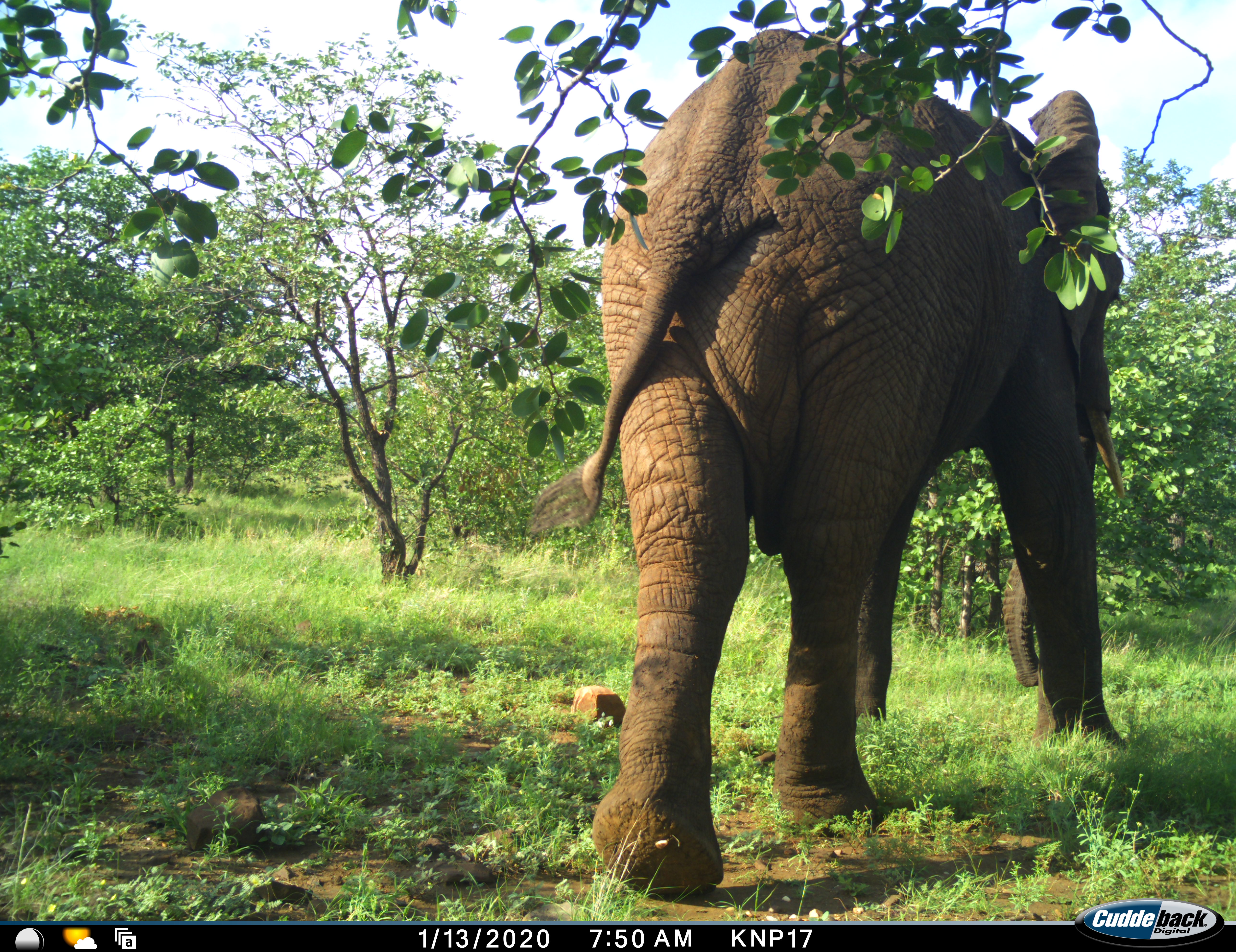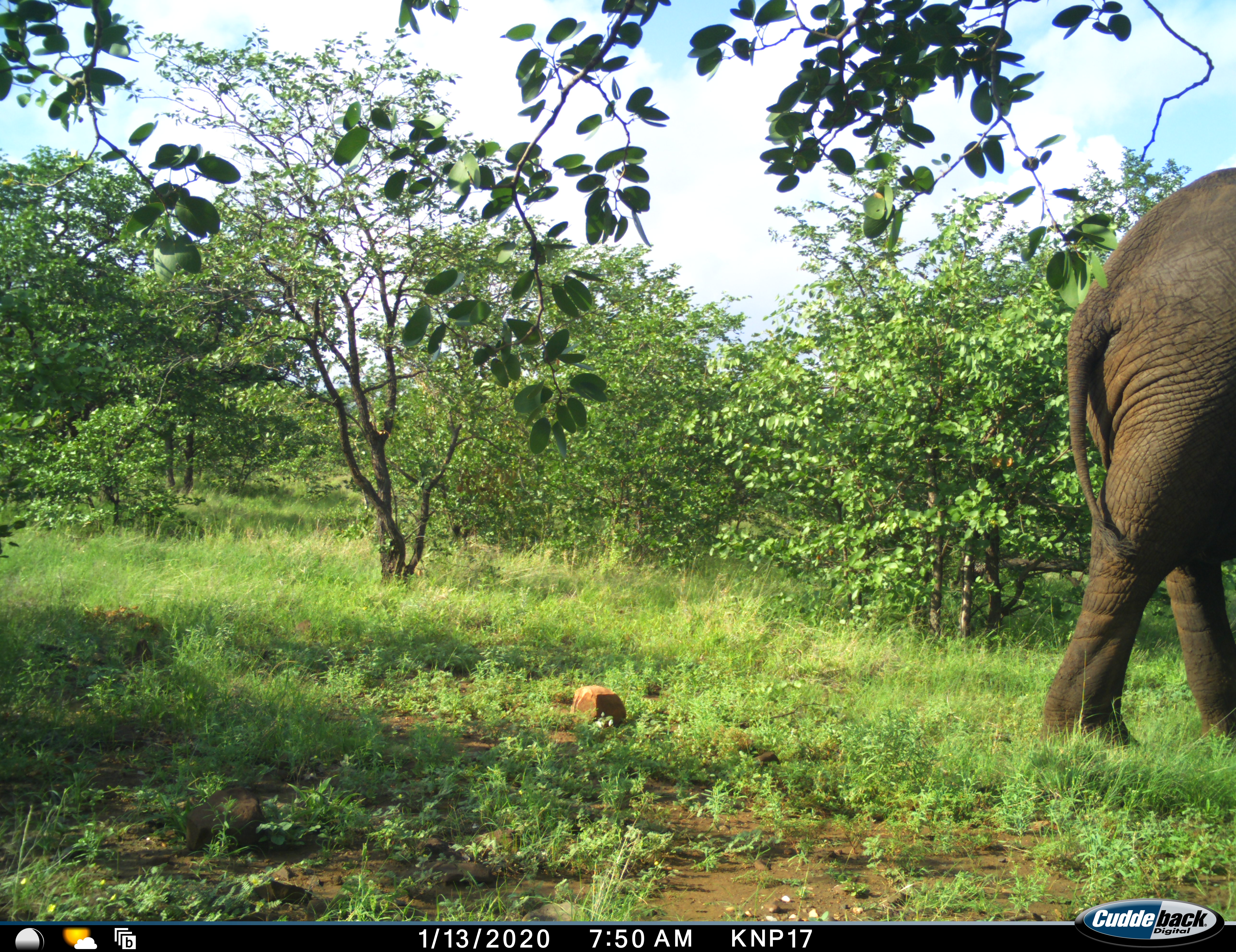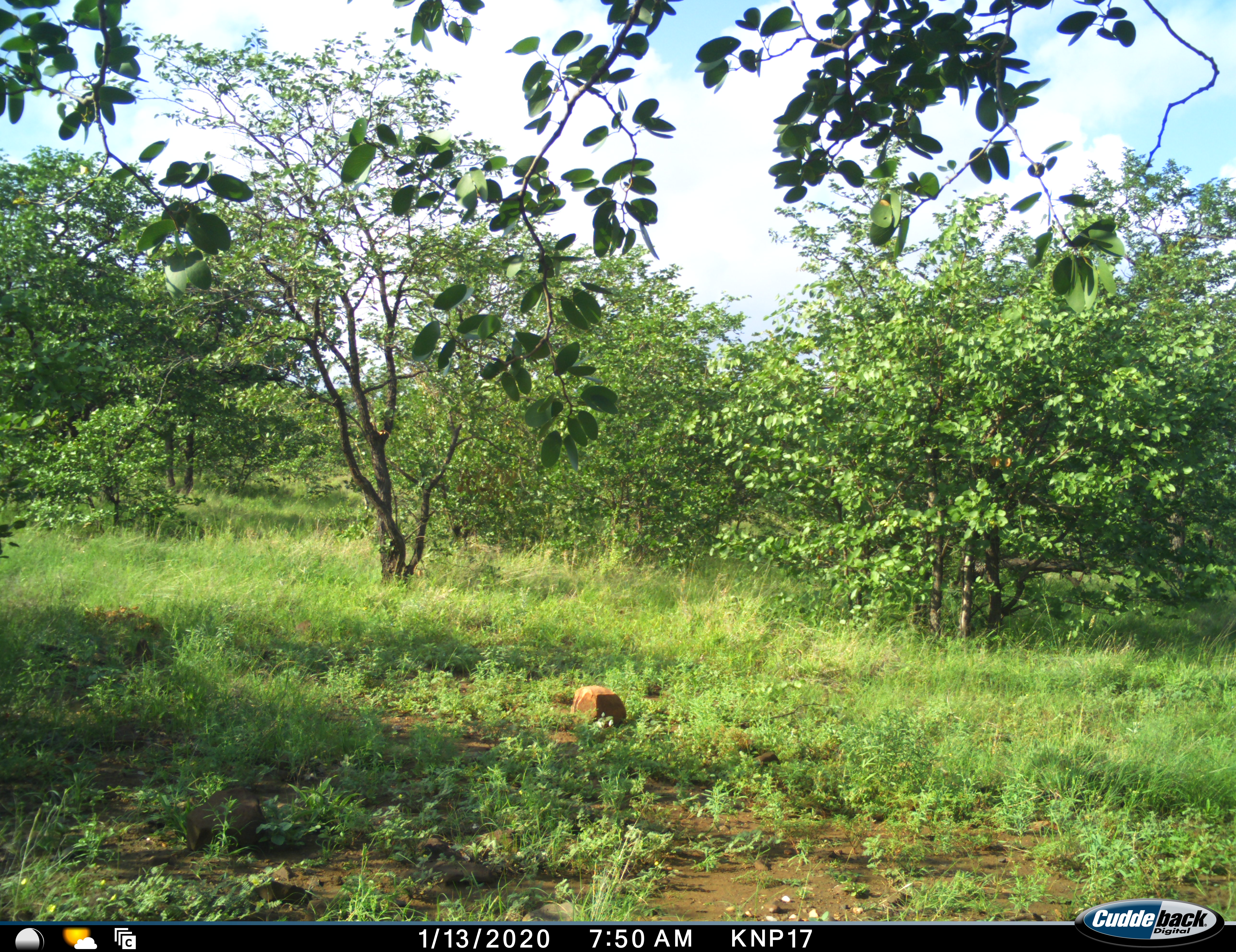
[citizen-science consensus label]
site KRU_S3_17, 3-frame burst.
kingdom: Animalia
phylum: Chordata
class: Mammalia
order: Proboscidea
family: Elephantidae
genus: Loxodonta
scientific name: Loxodonta africana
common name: african bush elephant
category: elephant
Elephant (african bush elephant) (Loxodonta africana), count 1. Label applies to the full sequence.